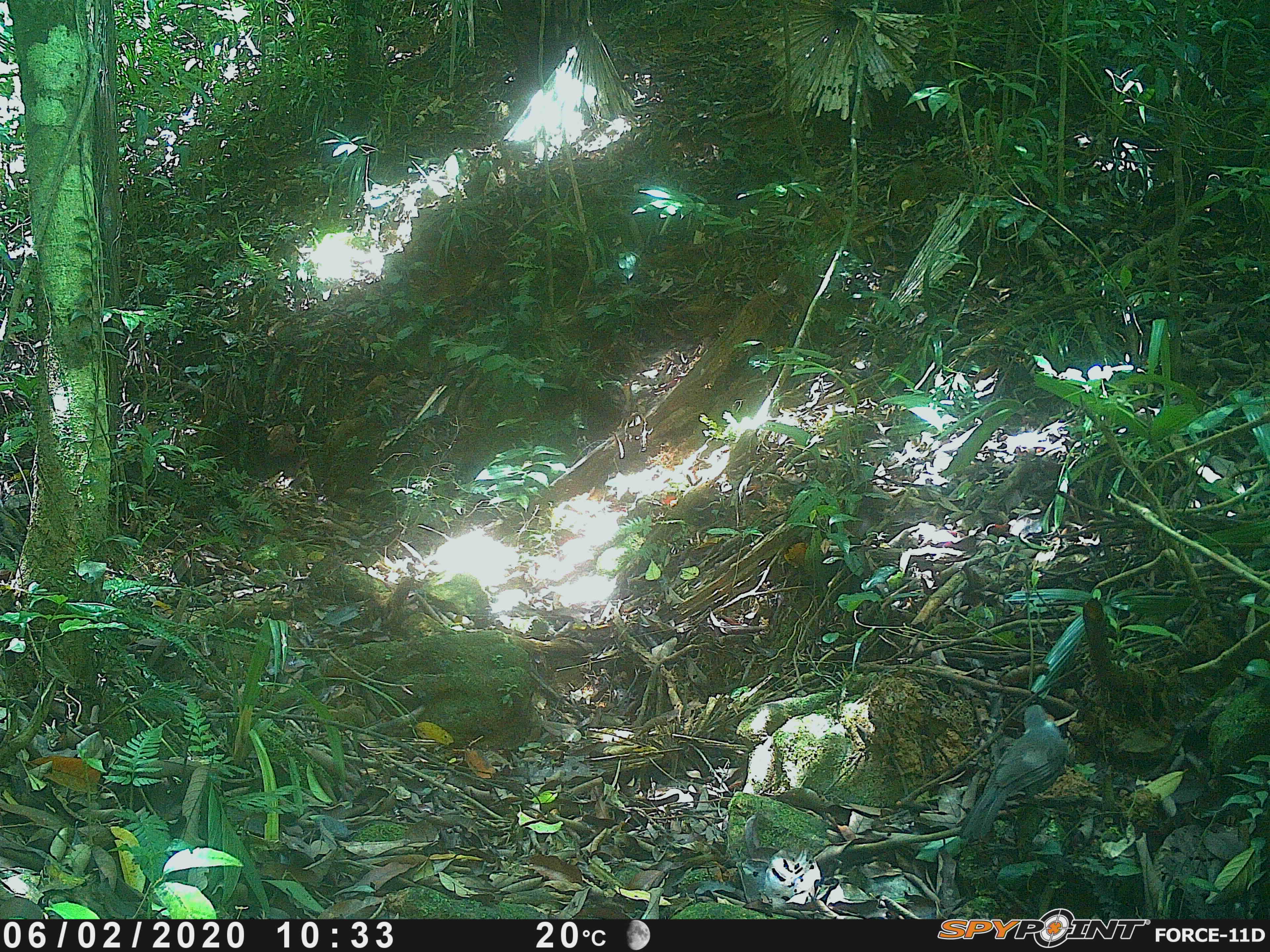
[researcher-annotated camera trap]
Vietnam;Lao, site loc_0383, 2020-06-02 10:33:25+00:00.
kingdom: Animalia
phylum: Chordata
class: Aves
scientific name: Aves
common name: bird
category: unidentified bird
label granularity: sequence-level